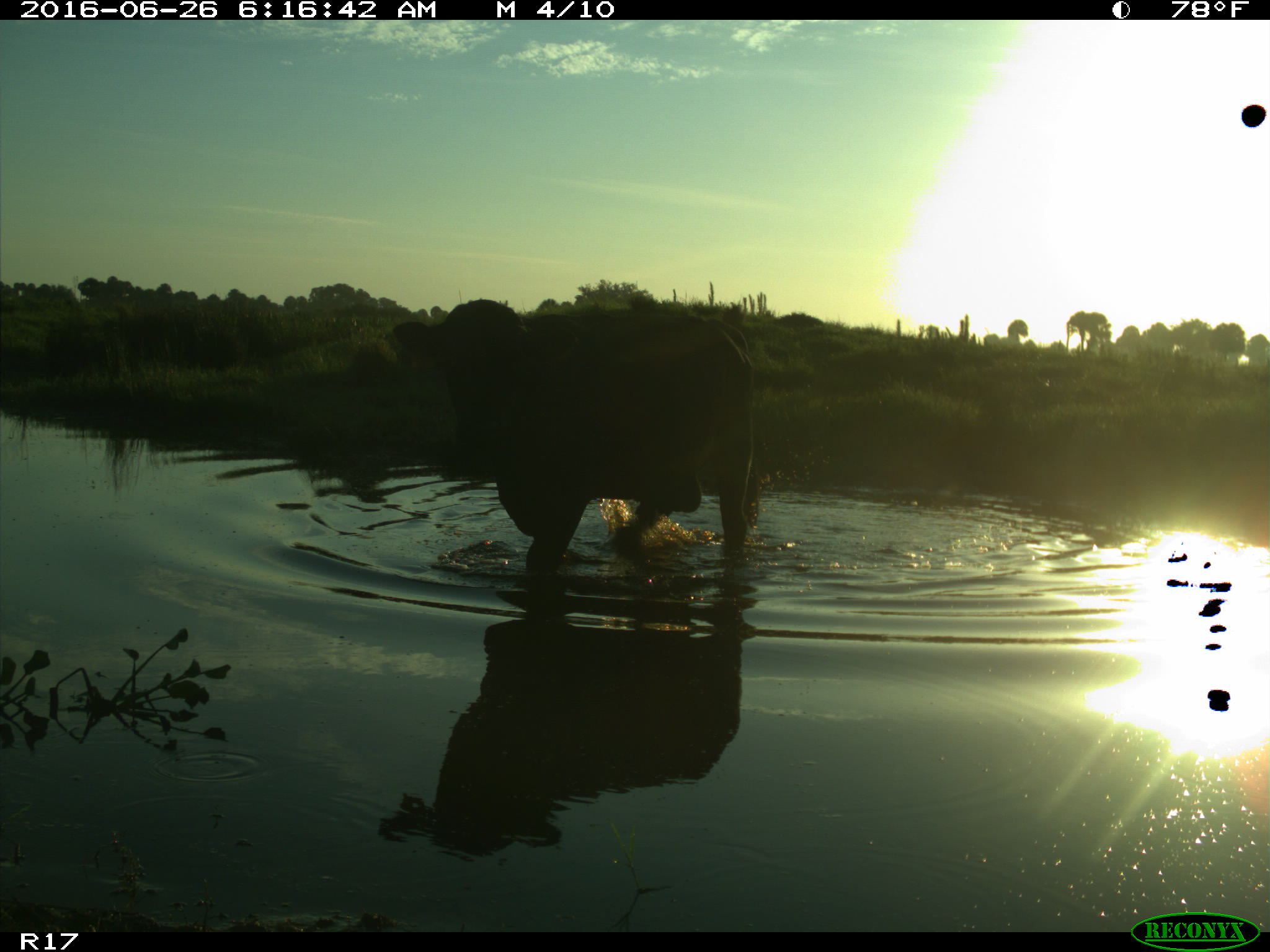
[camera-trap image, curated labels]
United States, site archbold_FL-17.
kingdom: Animalia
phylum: Chordata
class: Mammalia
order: Artiodactyla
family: Bovidae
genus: Bos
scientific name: Bos taurus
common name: domestic cow